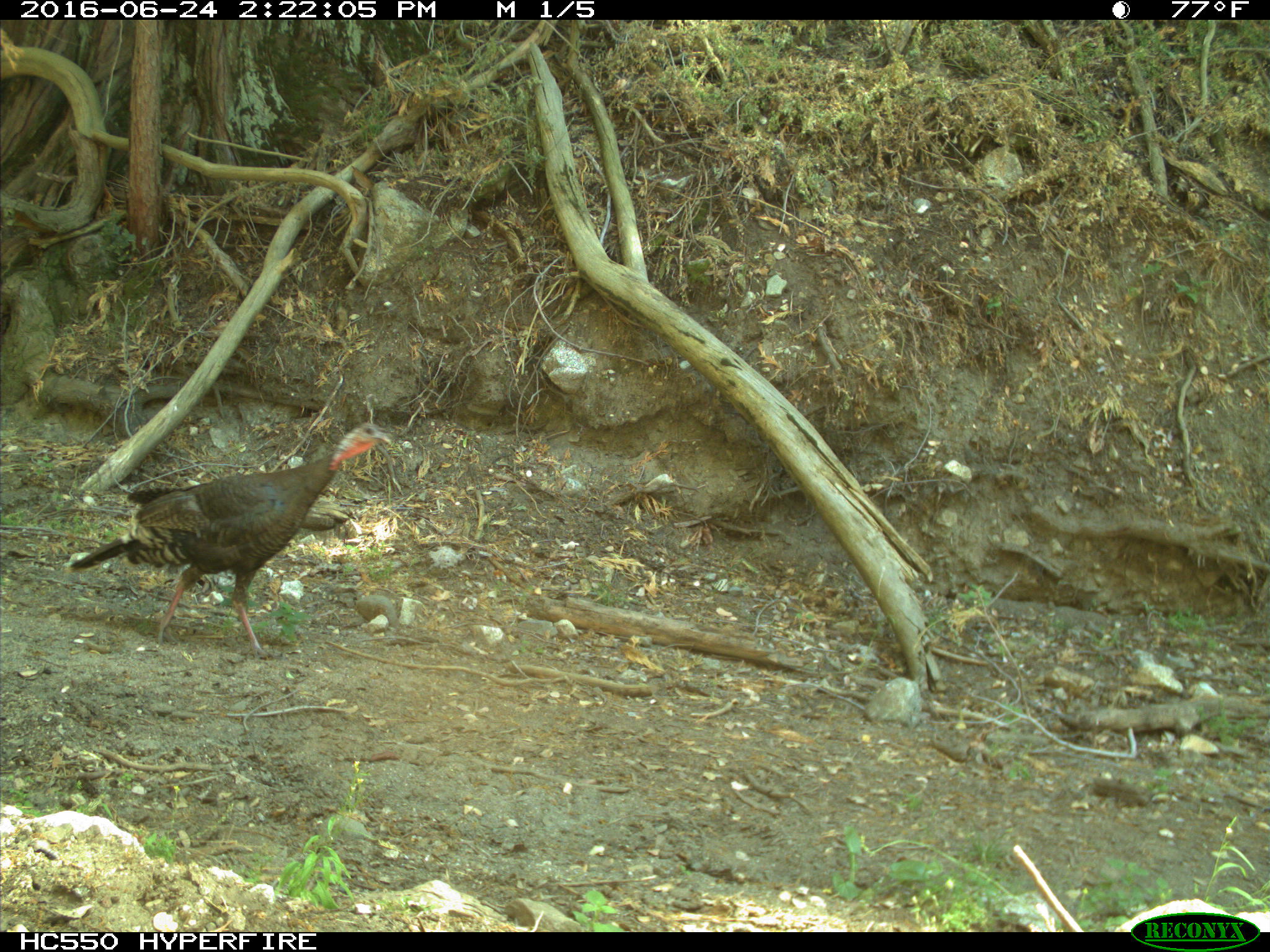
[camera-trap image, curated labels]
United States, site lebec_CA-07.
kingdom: Animalia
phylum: Chordata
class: Mammalia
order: Carnivora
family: Canidae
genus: Canis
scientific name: Canis latrans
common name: coyote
Canis latrans (coyote).